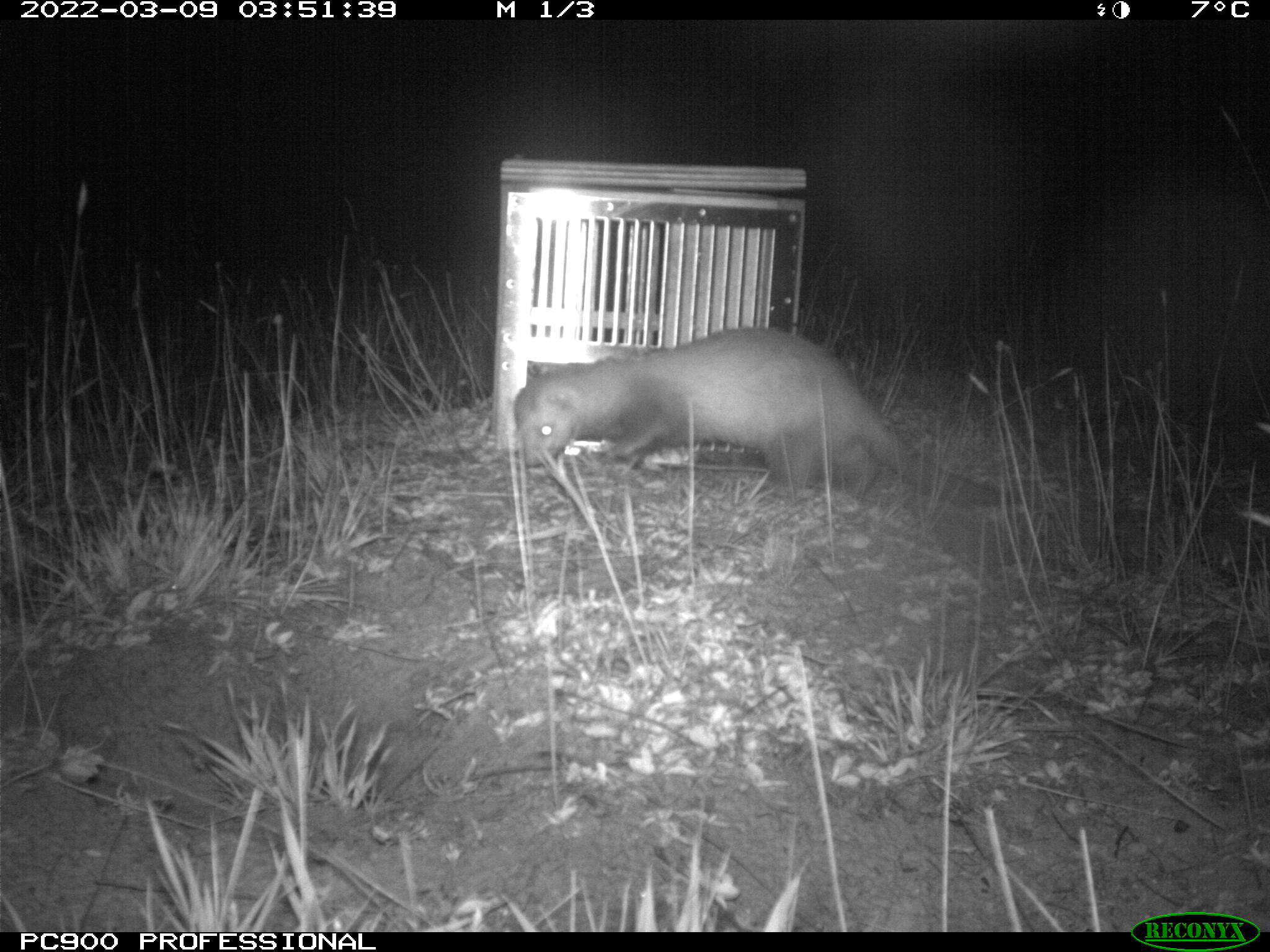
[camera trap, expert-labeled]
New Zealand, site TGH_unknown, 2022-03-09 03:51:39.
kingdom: Animalia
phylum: Chordata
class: Mammalia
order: Carnivora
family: Mustelidae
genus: Mustela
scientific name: Mustela furo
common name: ferret